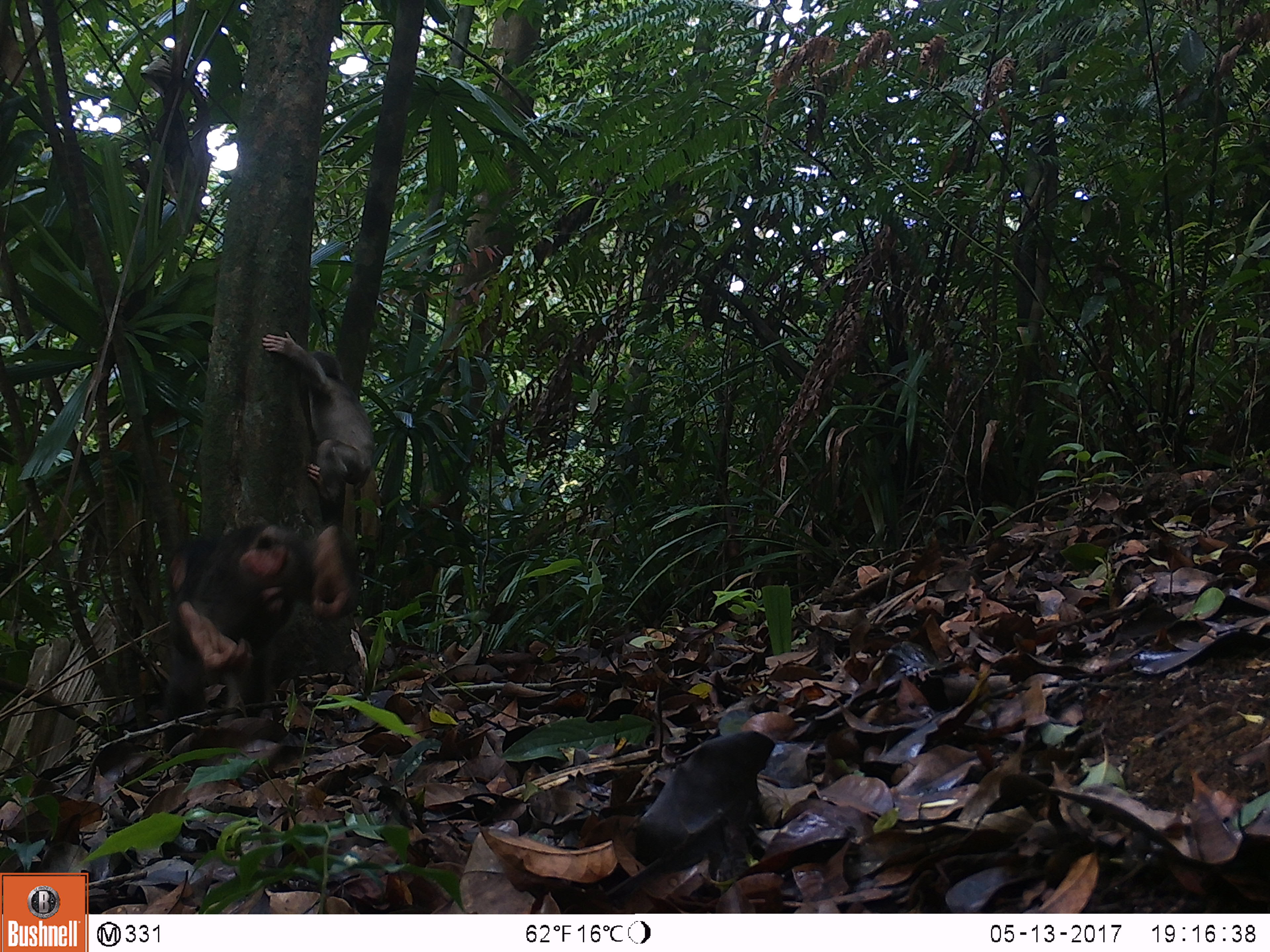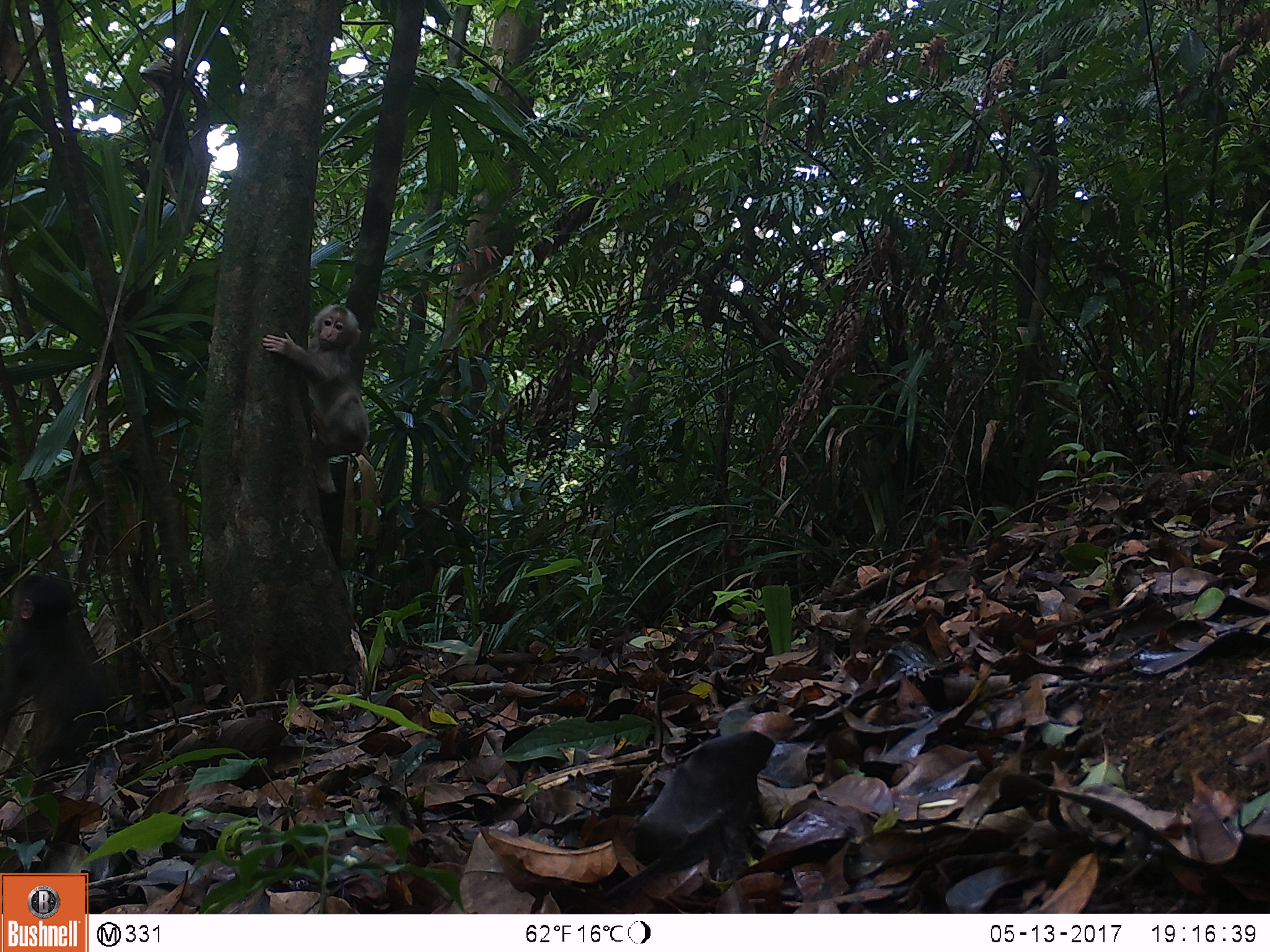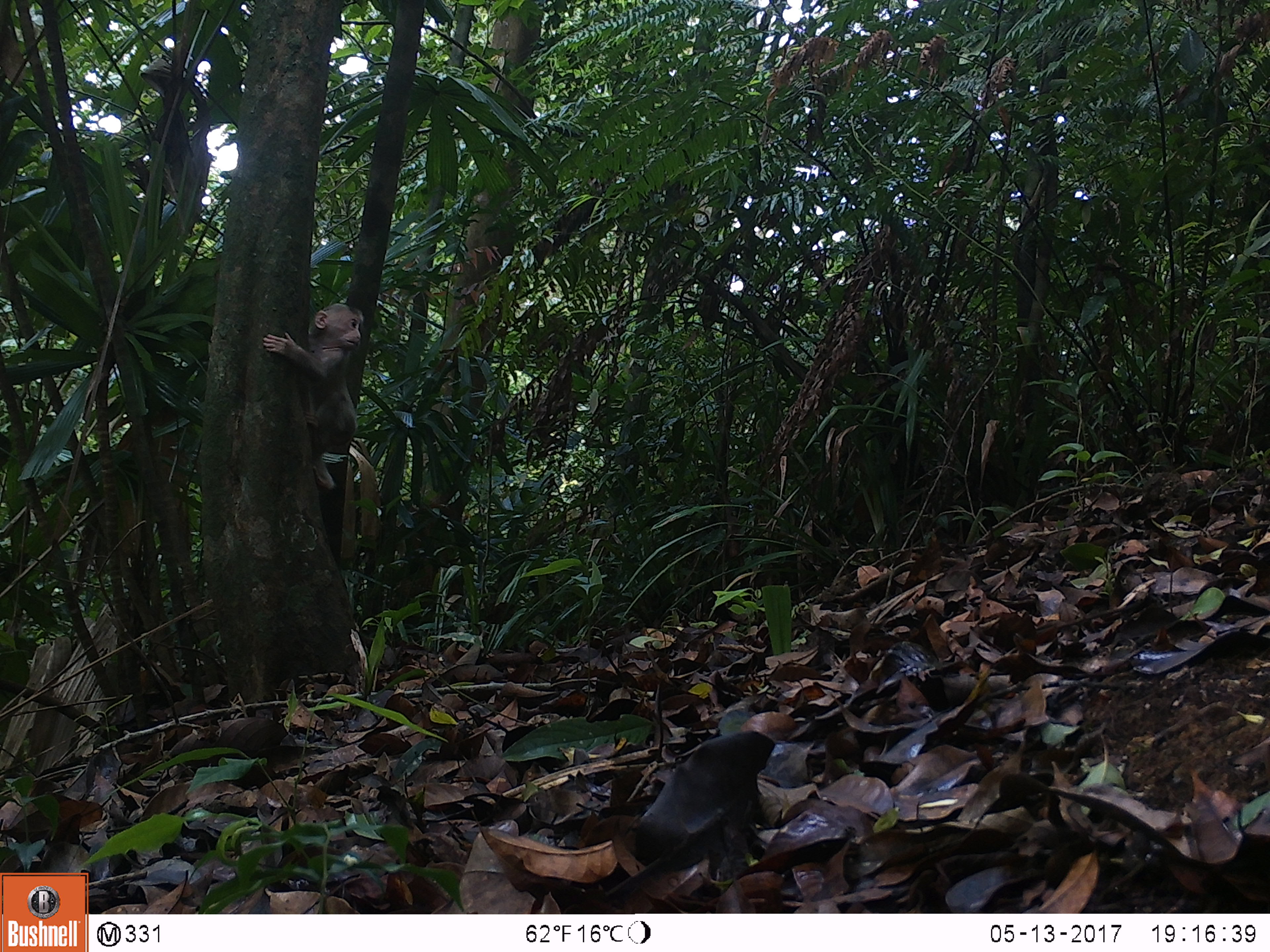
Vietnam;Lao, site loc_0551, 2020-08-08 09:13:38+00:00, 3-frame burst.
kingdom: Animalia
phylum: Chordata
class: Mammalia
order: Primates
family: Cercopithecidae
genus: Macaca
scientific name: Macaca arctoides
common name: stump-tailed macaque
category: stump tailed macaque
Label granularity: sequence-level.